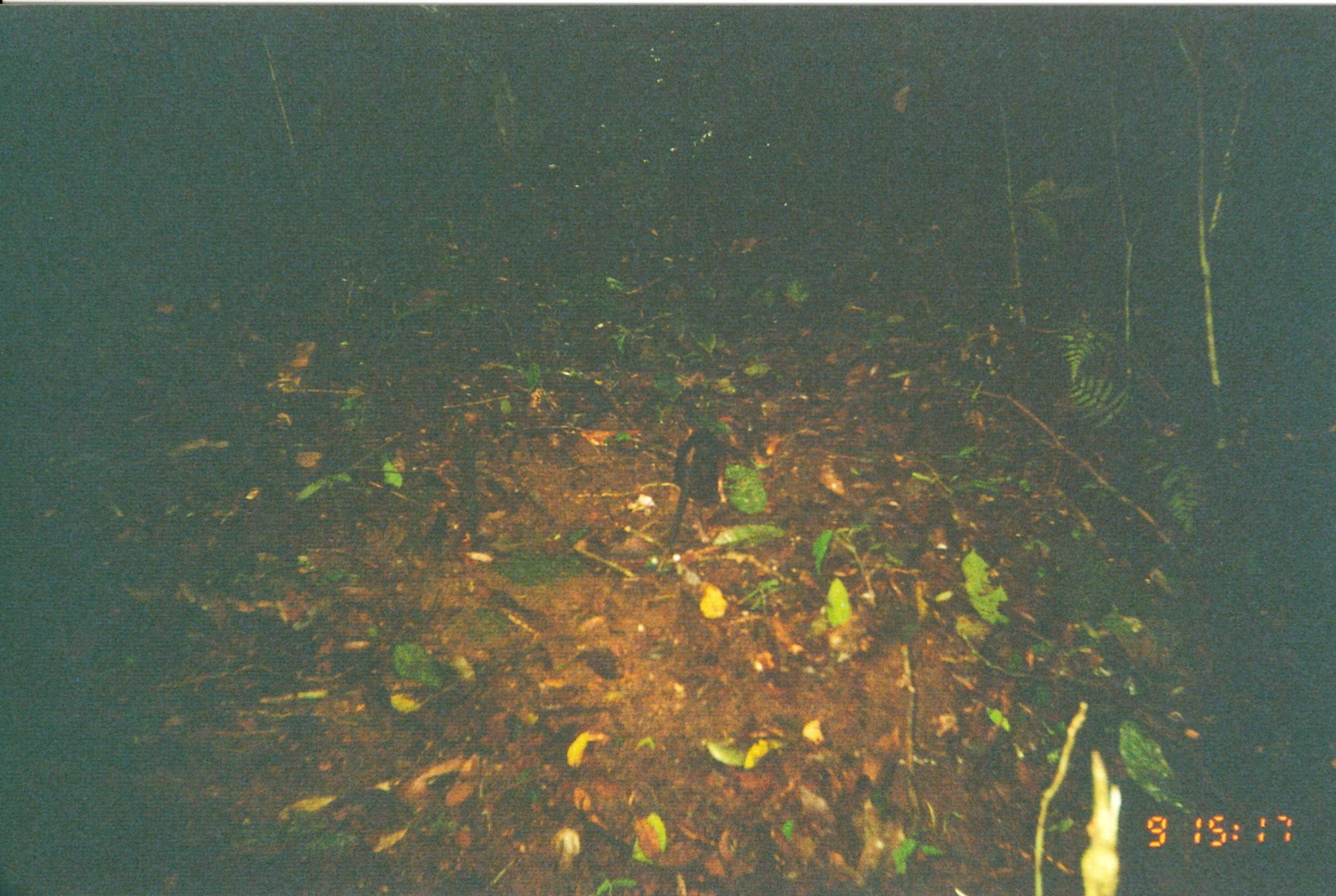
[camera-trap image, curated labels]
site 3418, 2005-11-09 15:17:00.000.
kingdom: Animalia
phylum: Chordata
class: Mammalia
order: Macroscelidea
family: Macroscelididae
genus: Rhynchocyon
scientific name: Rhynchocyon petersi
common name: black-and-rufous sengi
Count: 1.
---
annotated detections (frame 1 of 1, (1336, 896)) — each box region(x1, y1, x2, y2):
rhynchocyon petersi: region(664, 426, 723, 546)